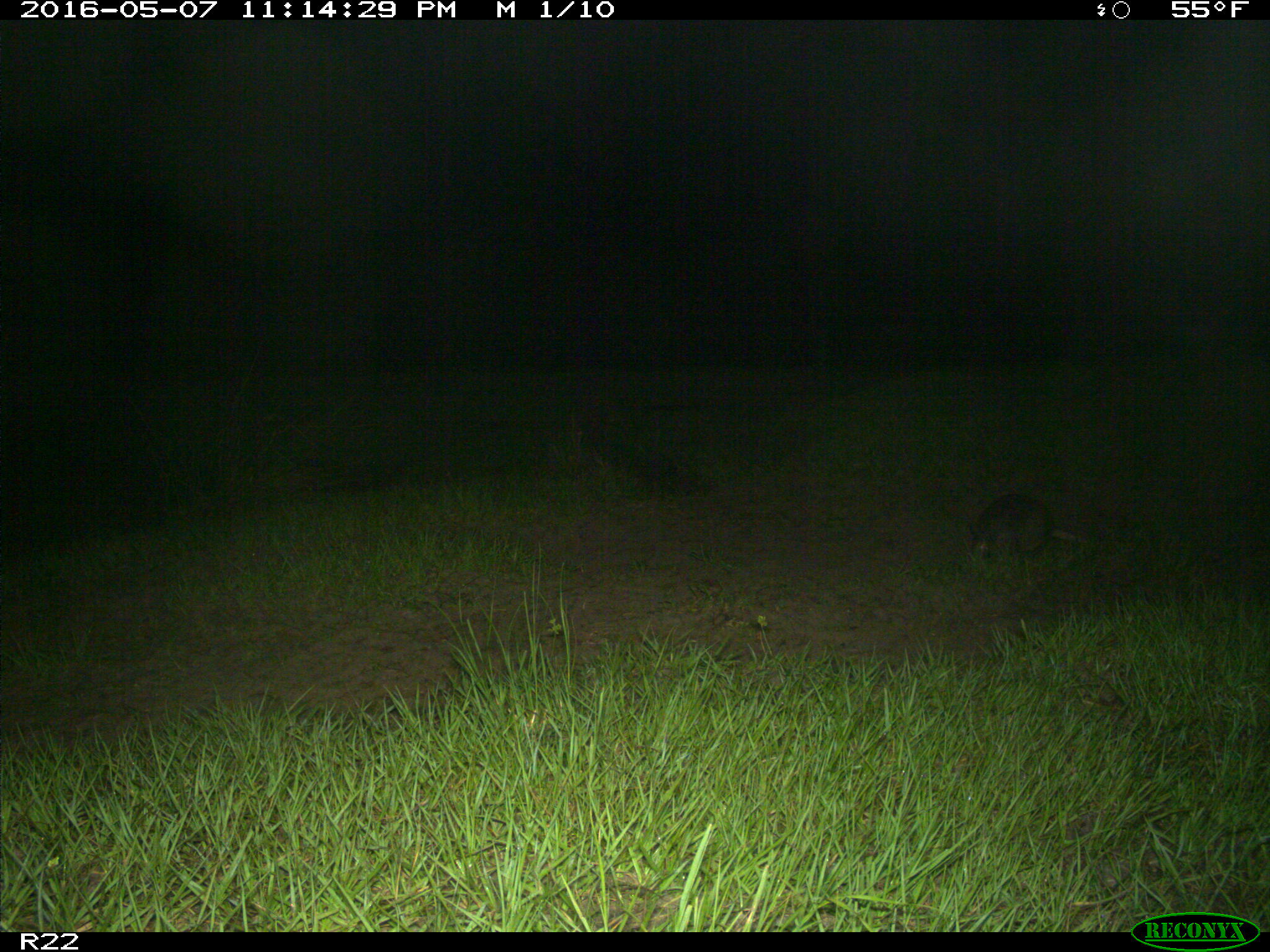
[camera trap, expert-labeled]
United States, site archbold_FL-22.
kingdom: Animalia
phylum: Chordata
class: Mammalia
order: Cingulata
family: Dasypodidae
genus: Dasypus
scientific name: Dasypus novemcinctus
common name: nine-banded armadillo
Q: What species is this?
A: Dasypus novemcinctus (nine-banded armadillo).